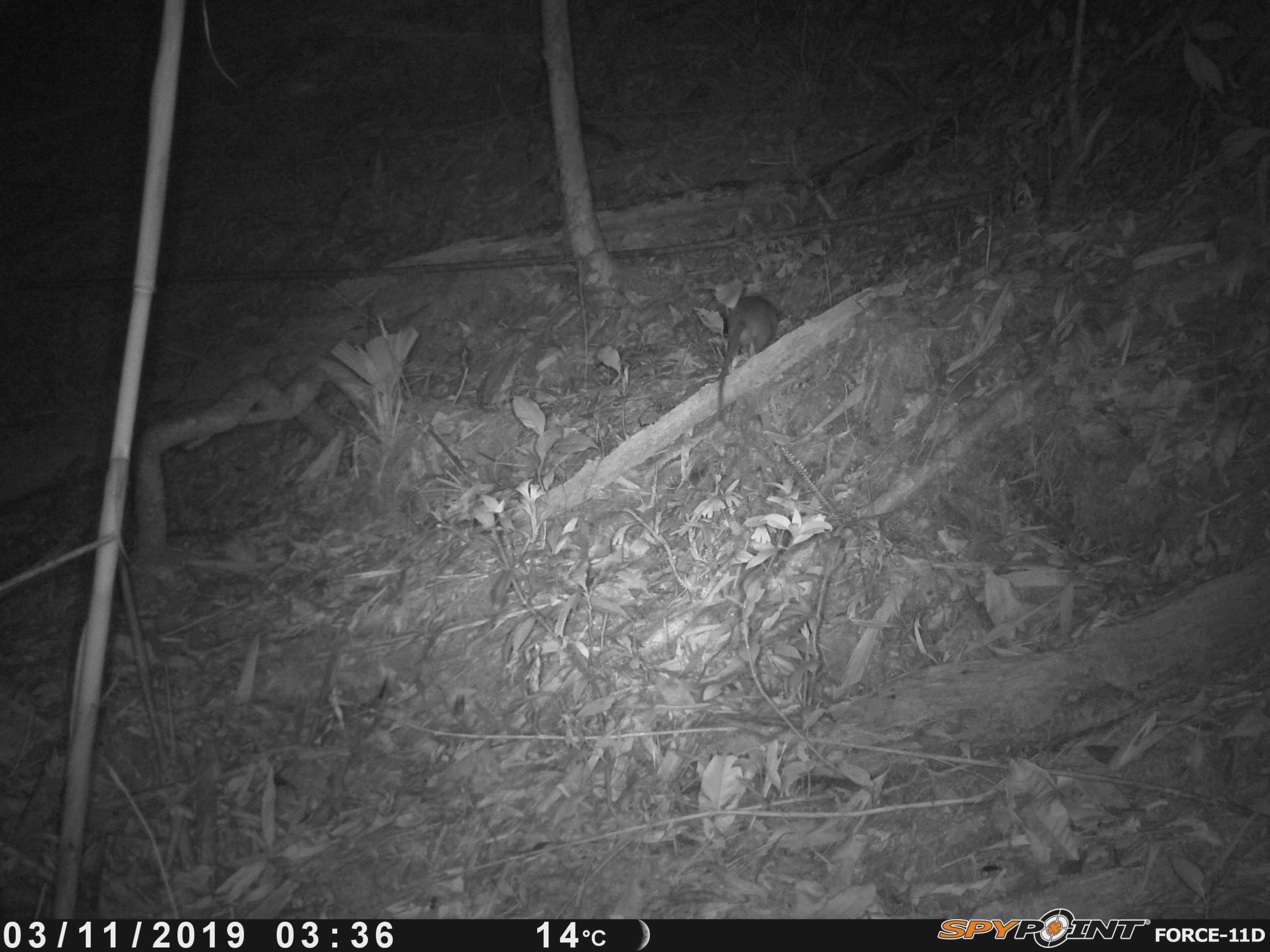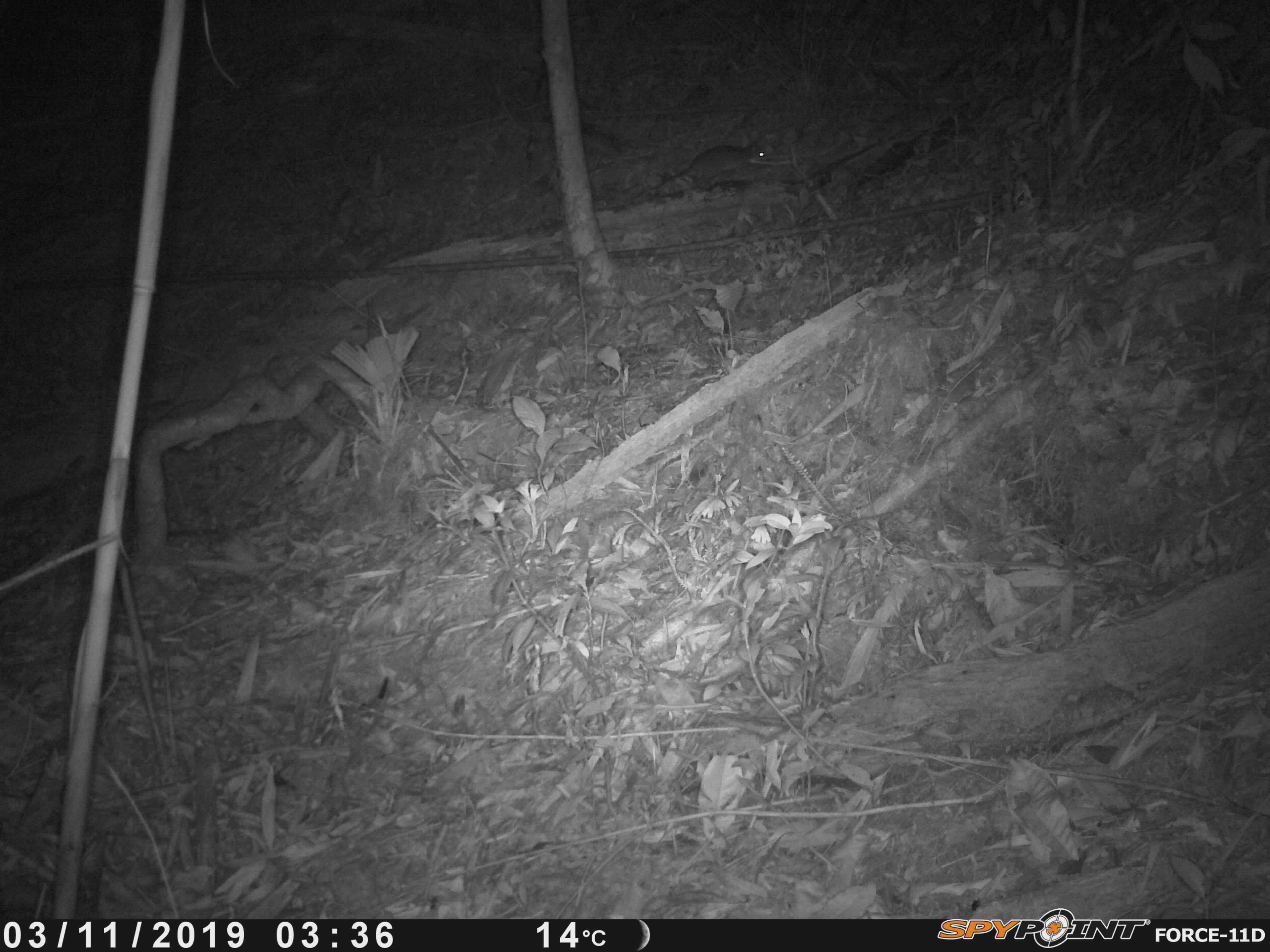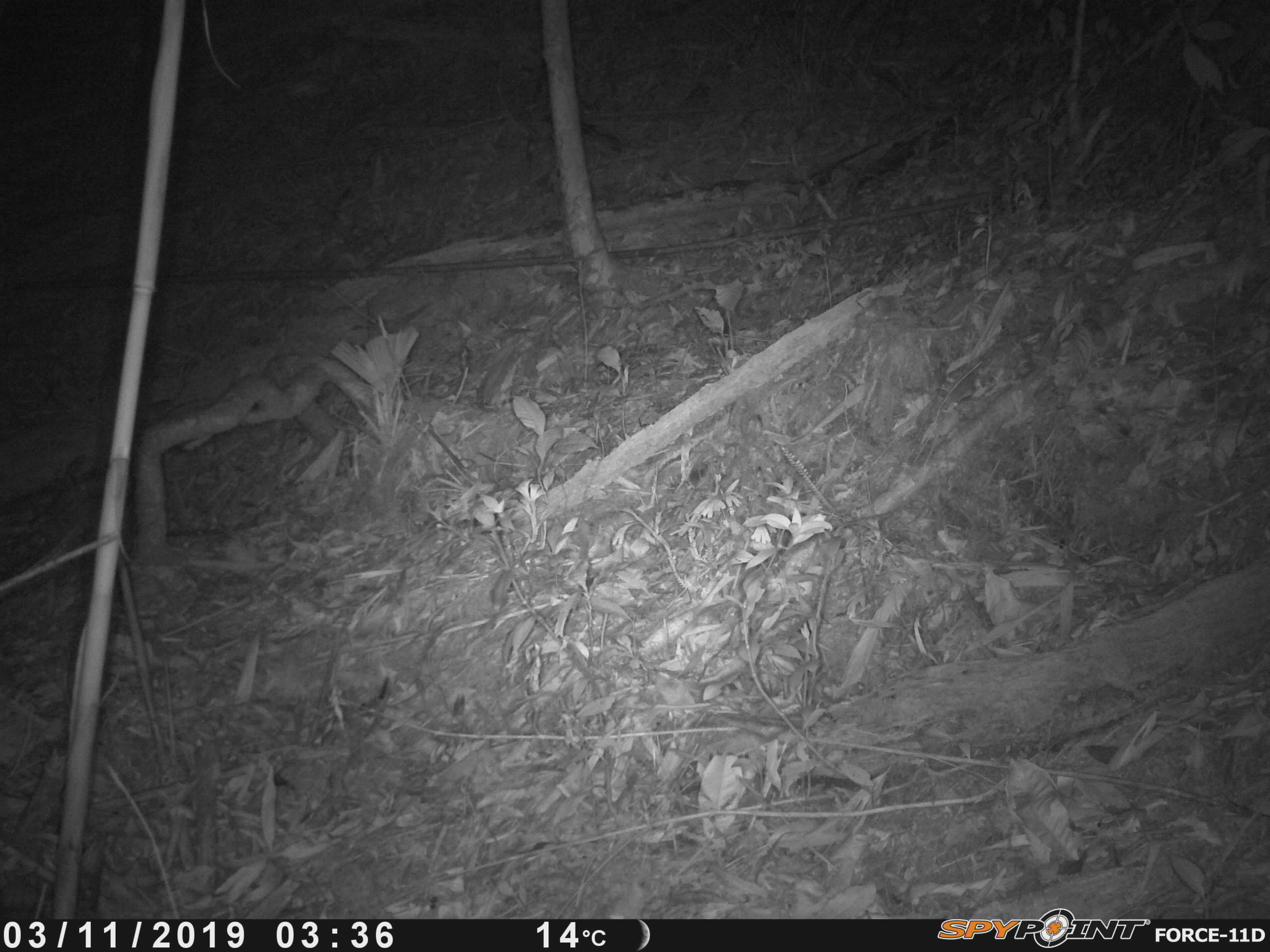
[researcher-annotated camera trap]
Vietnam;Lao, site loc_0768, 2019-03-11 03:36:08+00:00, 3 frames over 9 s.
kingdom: Animalia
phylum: Chordata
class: Mammalia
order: Rodentia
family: Muridae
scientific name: Muridae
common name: old-world mice and rats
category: unidentified murid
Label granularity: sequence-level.